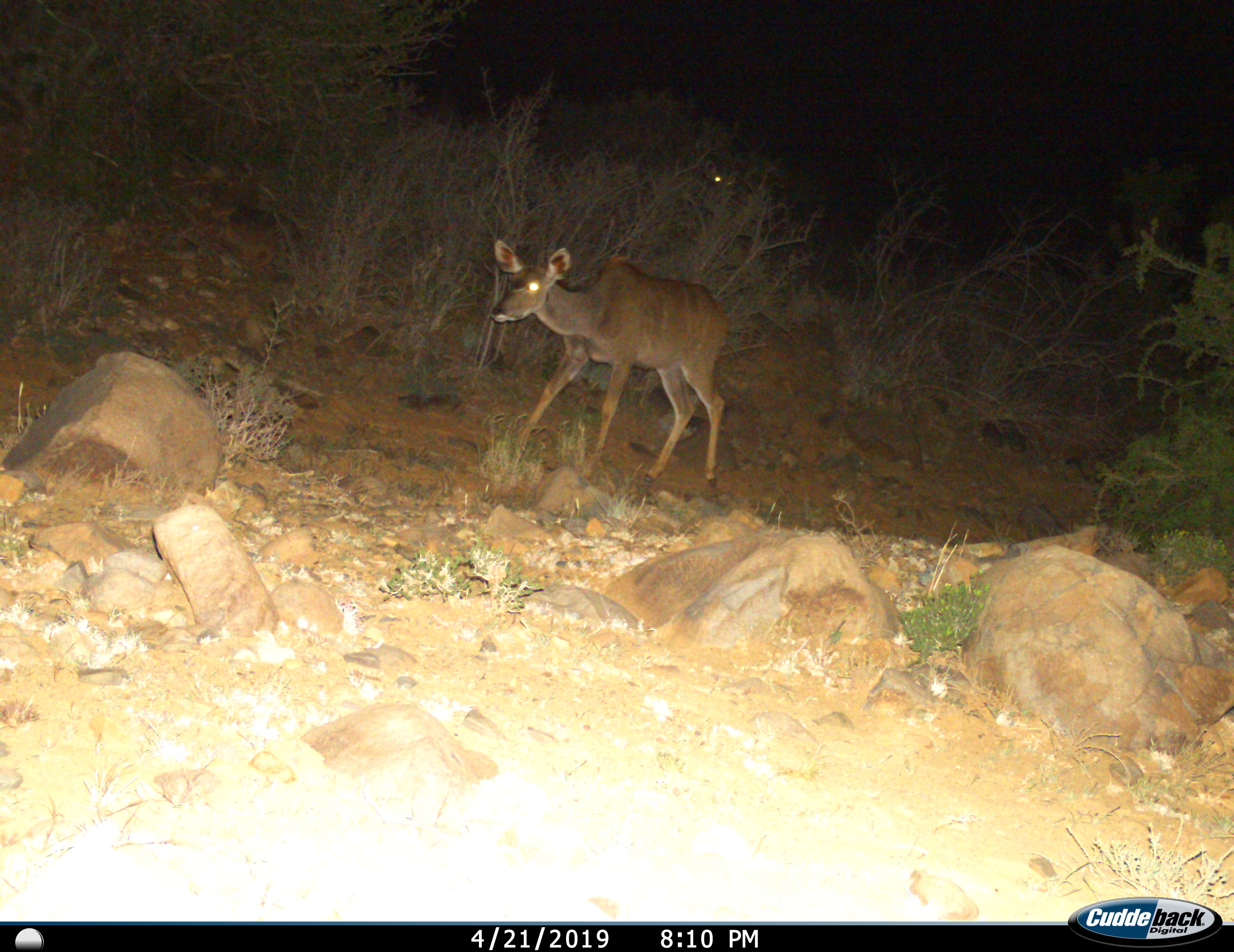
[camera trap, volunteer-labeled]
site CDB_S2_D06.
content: unidentified animal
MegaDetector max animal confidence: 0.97